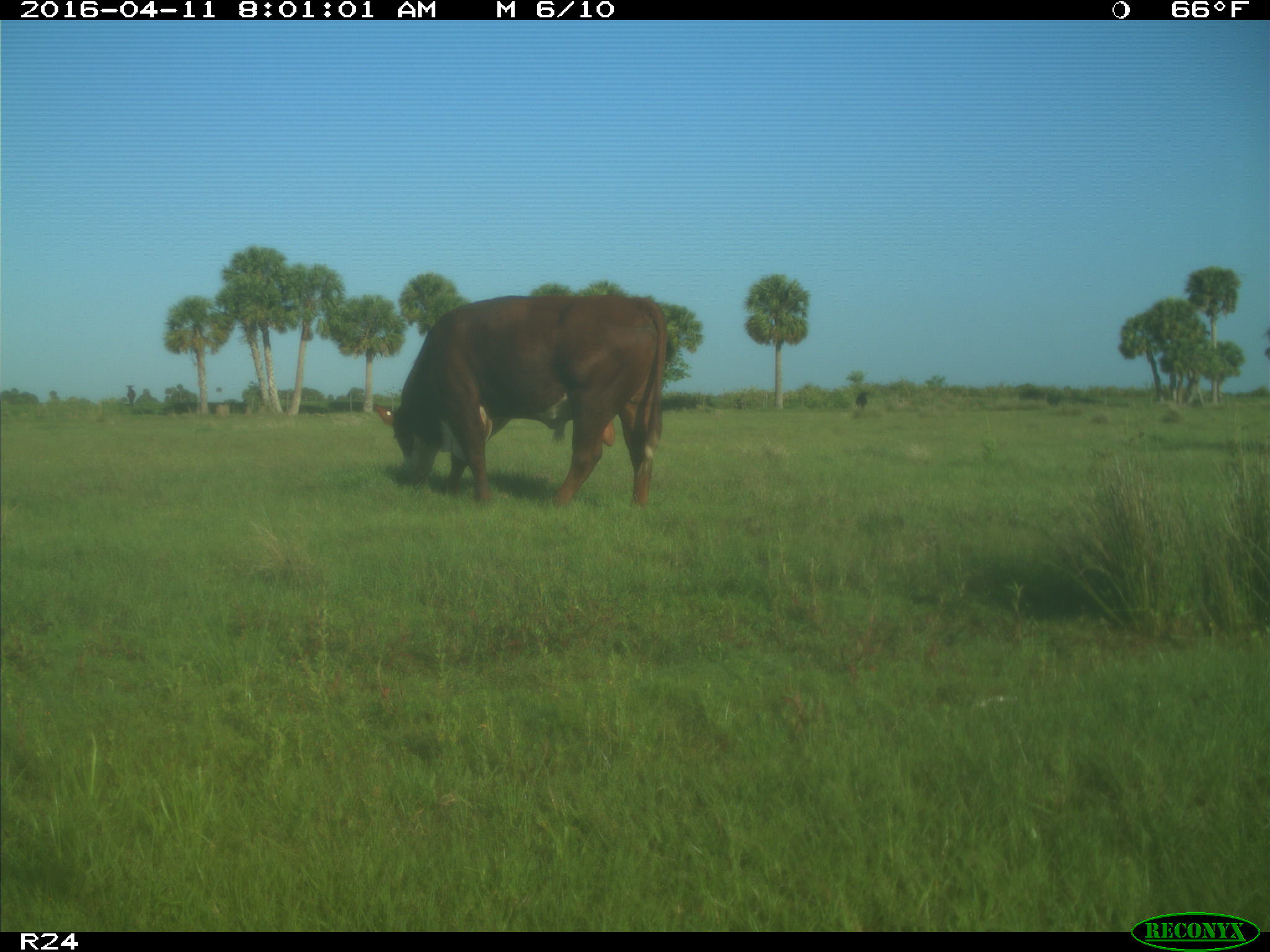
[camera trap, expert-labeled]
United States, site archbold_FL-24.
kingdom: Animalia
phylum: Chordata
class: Mammalia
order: Artiodactyla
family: Bovidae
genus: Bos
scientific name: Bos taurus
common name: domestic cow